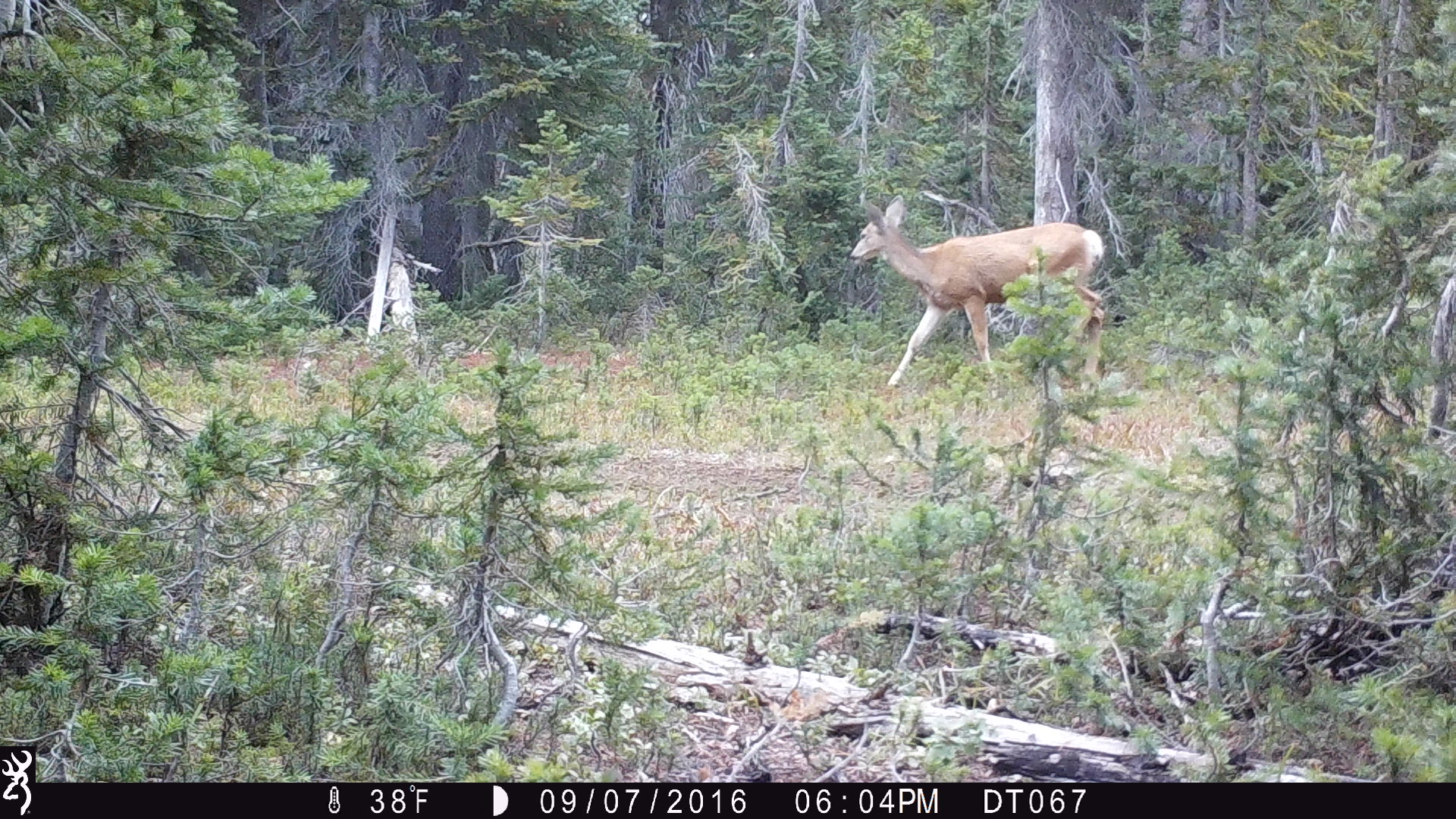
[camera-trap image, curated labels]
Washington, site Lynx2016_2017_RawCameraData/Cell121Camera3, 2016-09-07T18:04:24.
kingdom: Animalia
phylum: Chordata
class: Mammalia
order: Artiodactyla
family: Cervidae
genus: Odocoileus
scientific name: Odocoileus hemionus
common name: mule deer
Odocoileus hemionus (mule deer). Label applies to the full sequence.